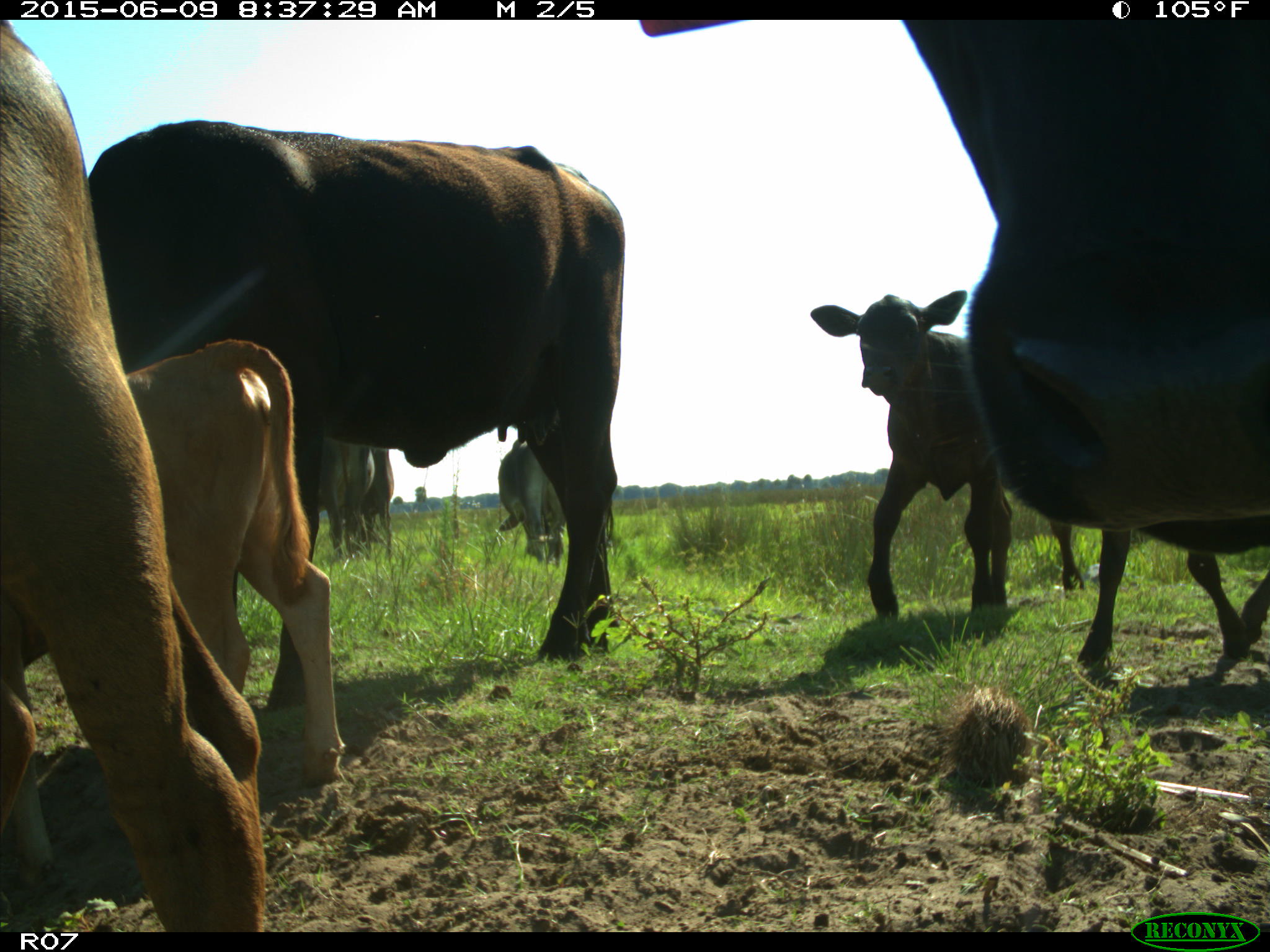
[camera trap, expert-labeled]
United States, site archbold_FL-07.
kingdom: Animalia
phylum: Chordata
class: Mammalia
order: Artiodactyla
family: Bovidae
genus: Bos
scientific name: Bos taurus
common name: domestic cow